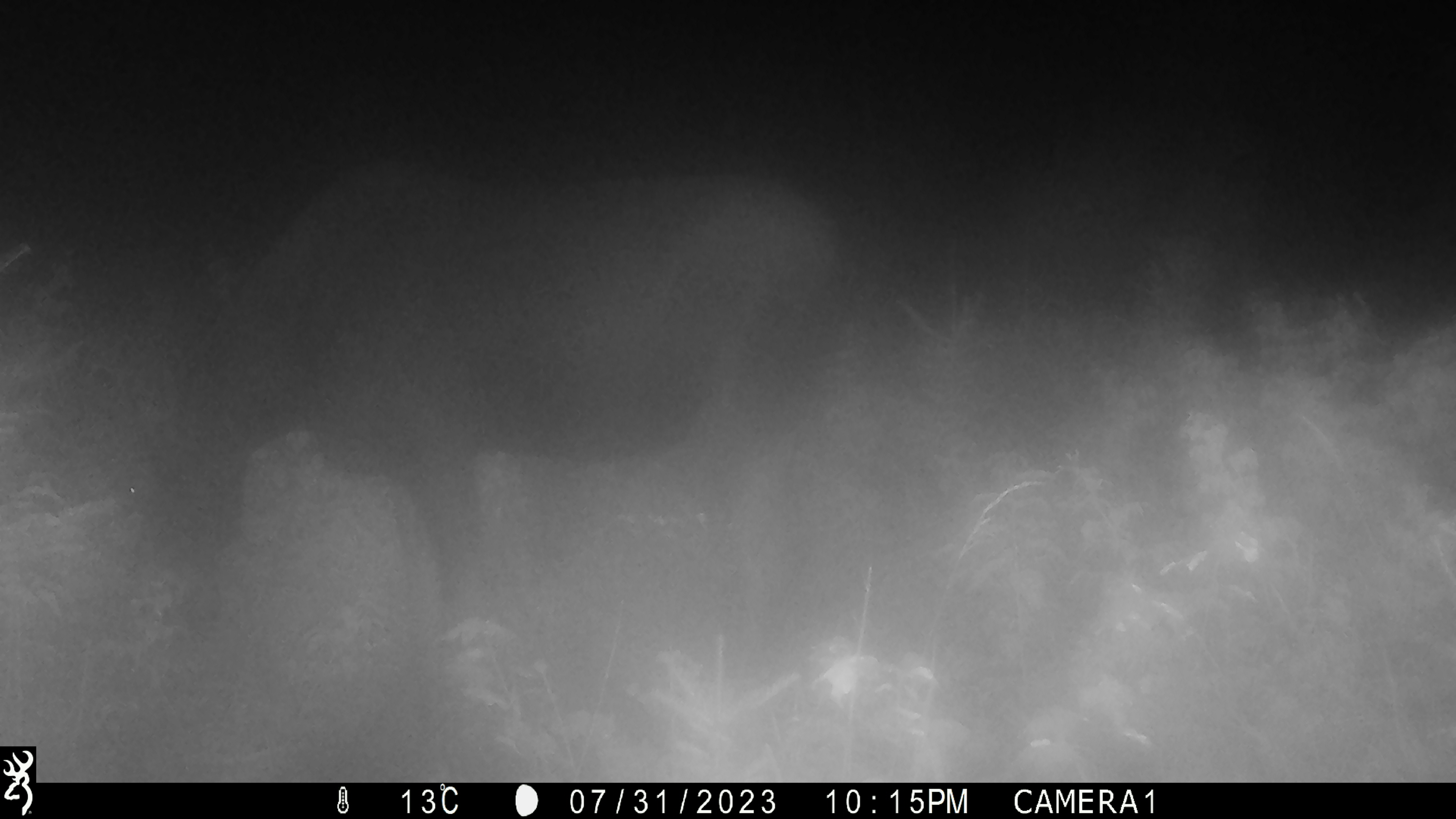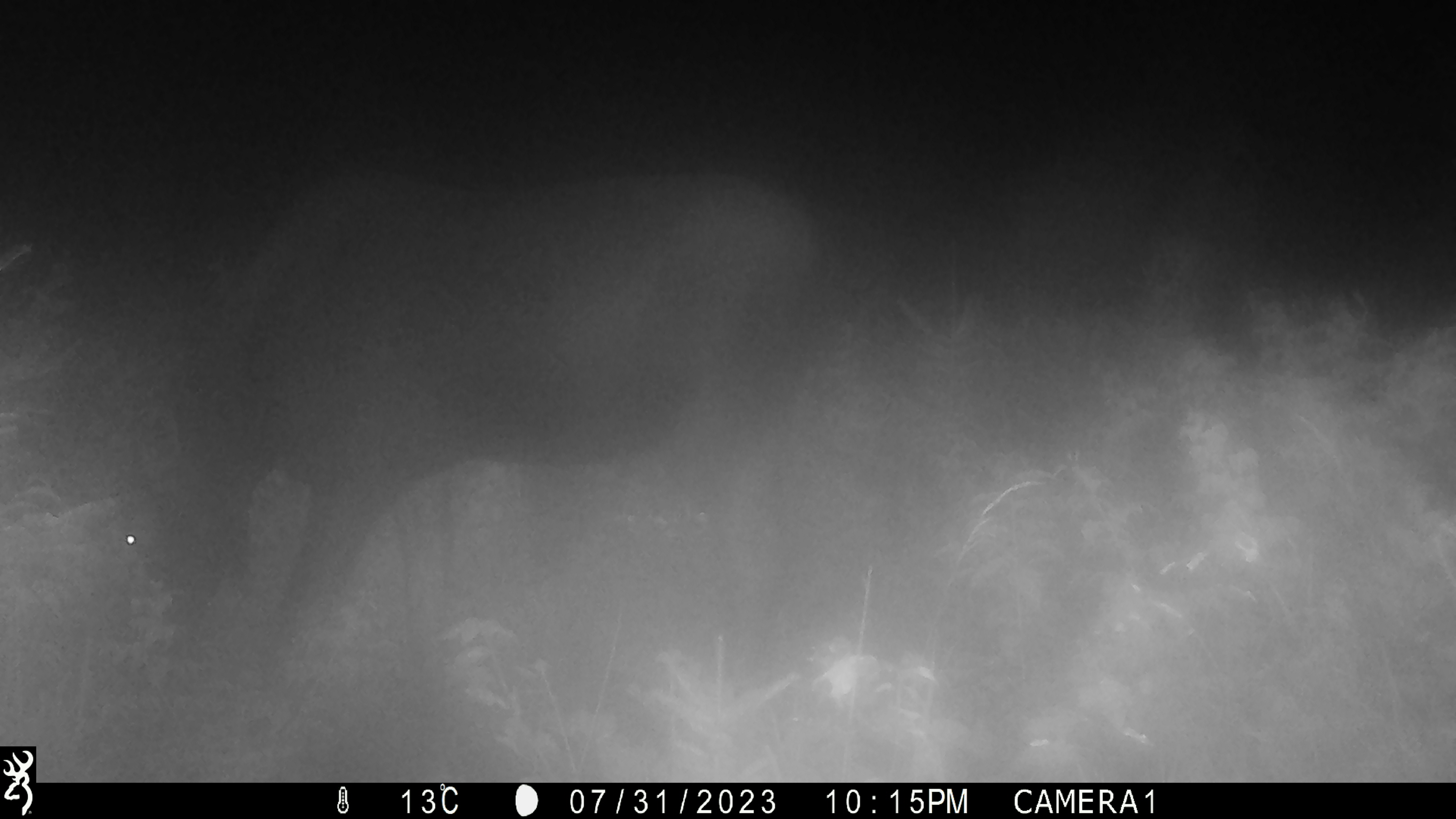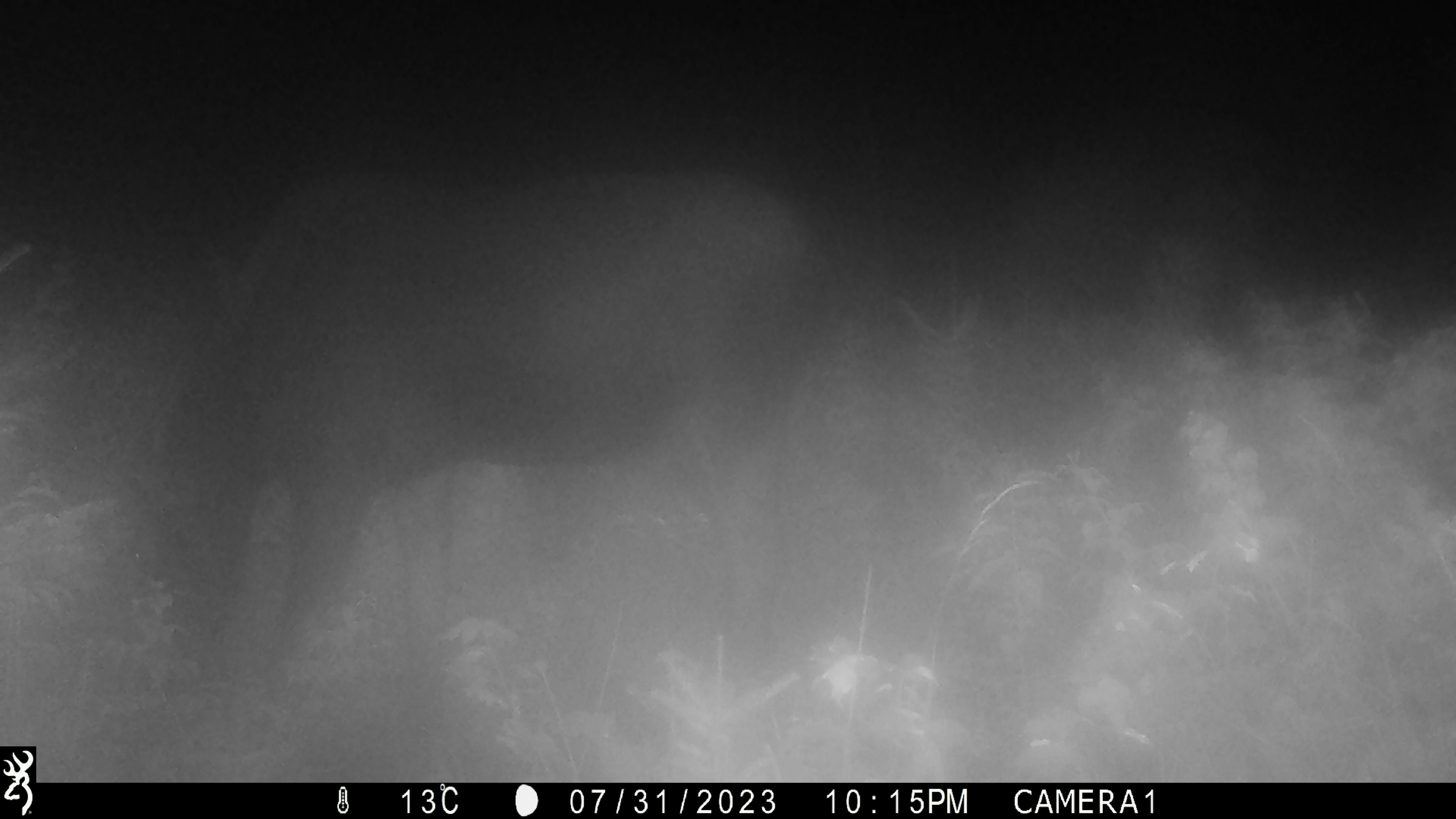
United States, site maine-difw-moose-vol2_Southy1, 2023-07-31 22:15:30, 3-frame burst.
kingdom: Animalia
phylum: Chordata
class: Mammalia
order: Artiodactyla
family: Cervidae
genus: Alces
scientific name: Alces alces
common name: moose